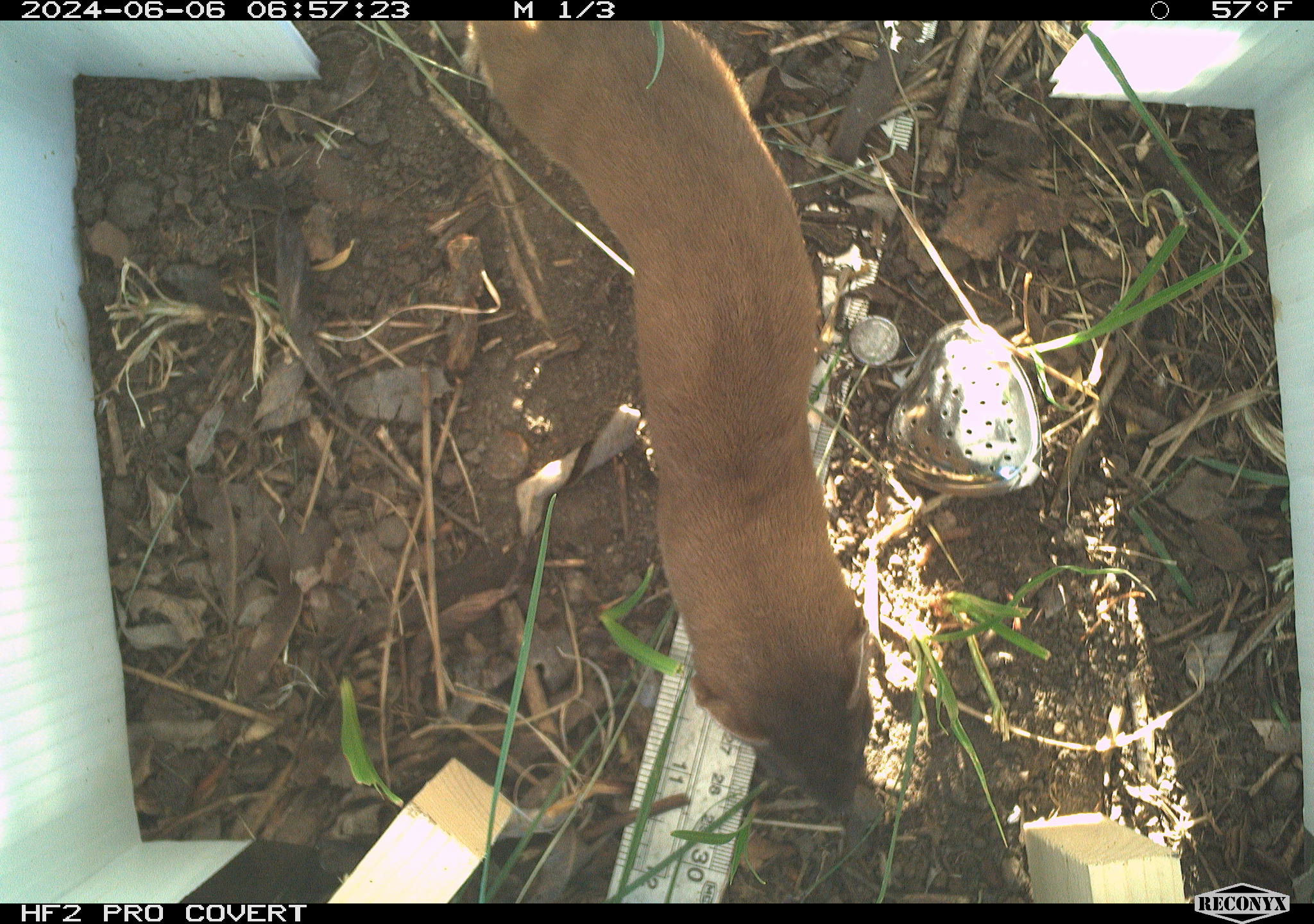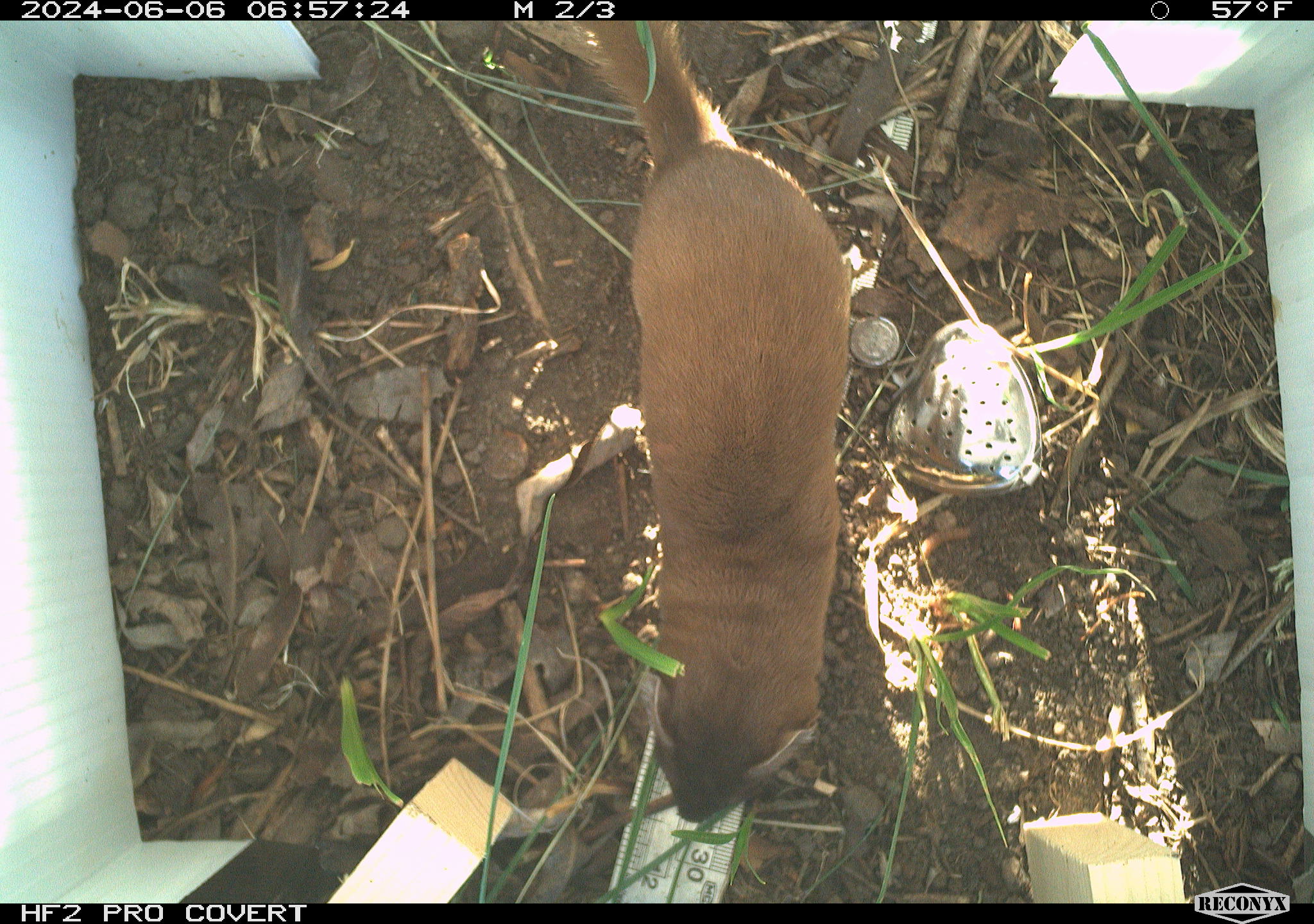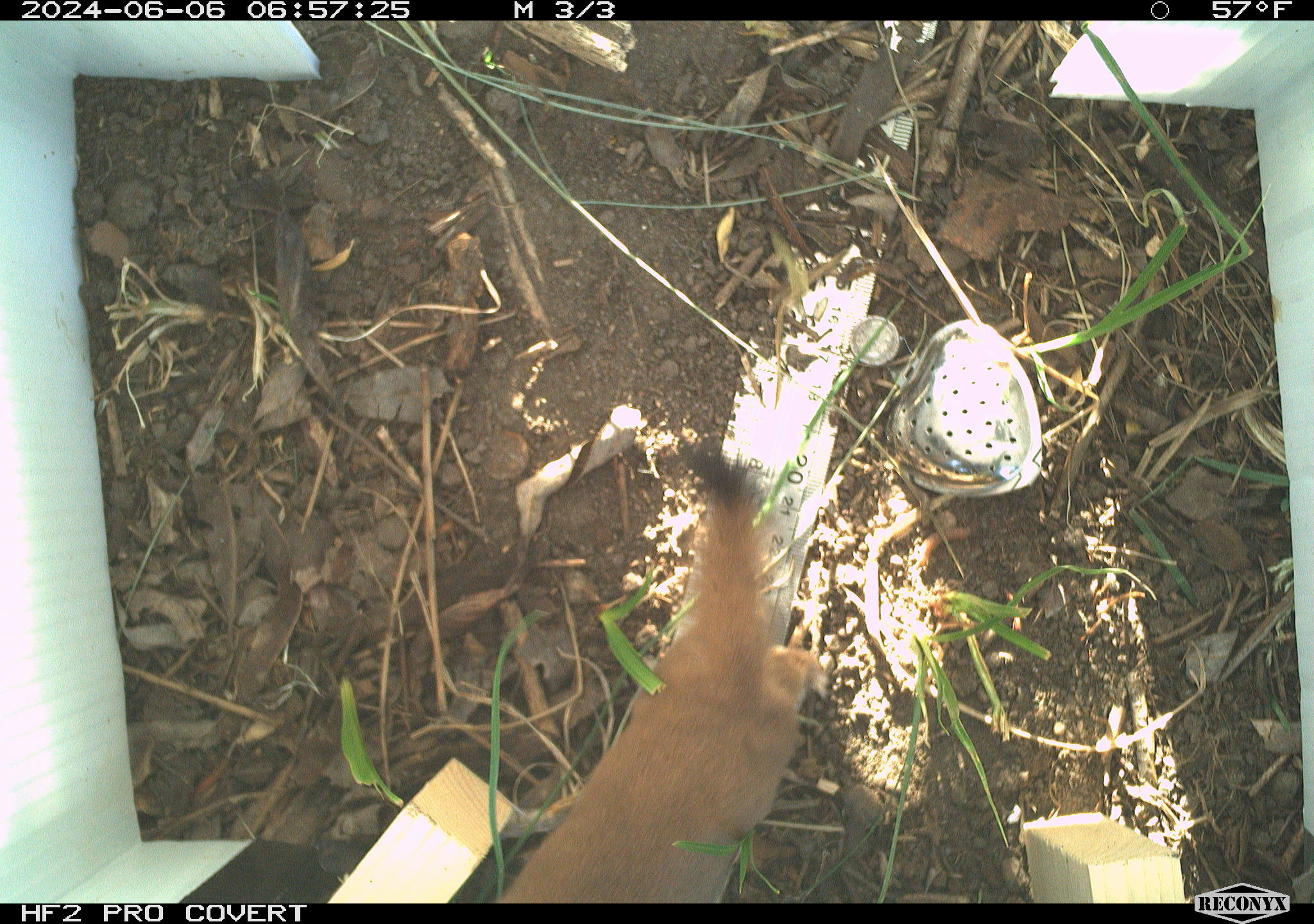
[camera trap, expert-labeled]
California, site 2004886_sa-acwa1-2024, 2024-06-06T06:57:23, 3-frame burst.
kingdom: Animalia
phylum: Chordata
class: Mammalia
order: Carnivora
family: Mustelidae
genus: Neogale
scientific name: Neogale frenata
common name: long-tailed weasel